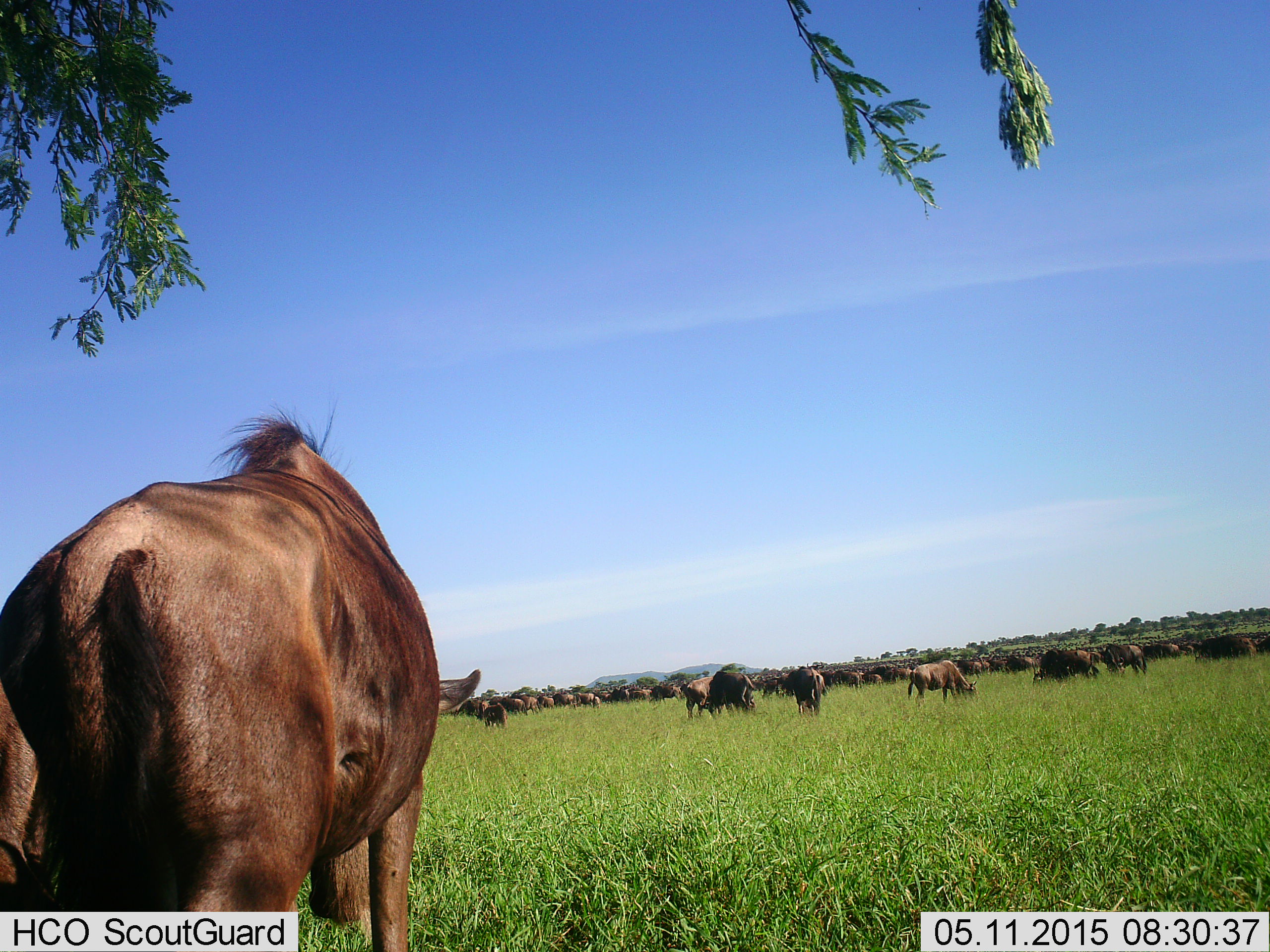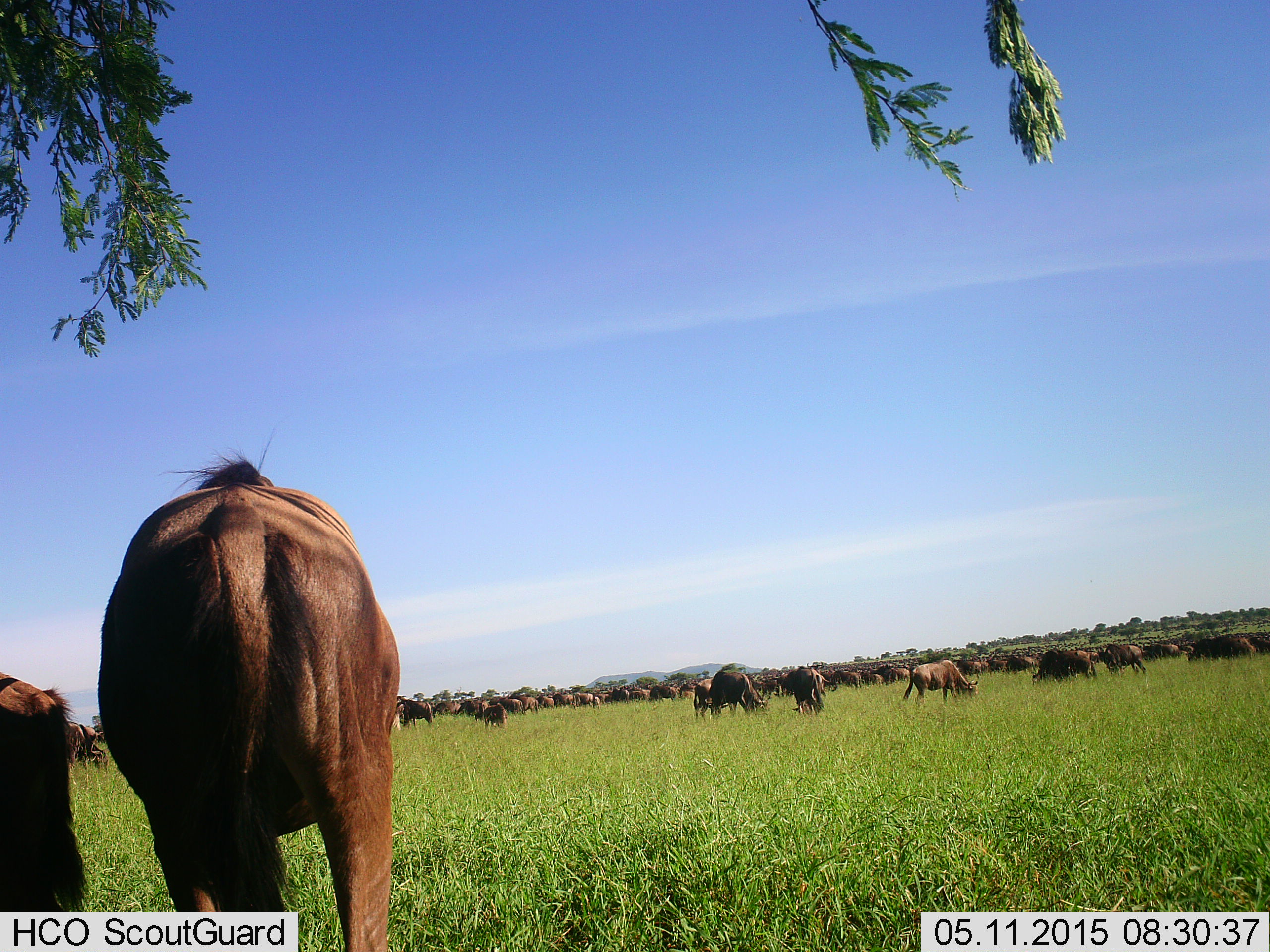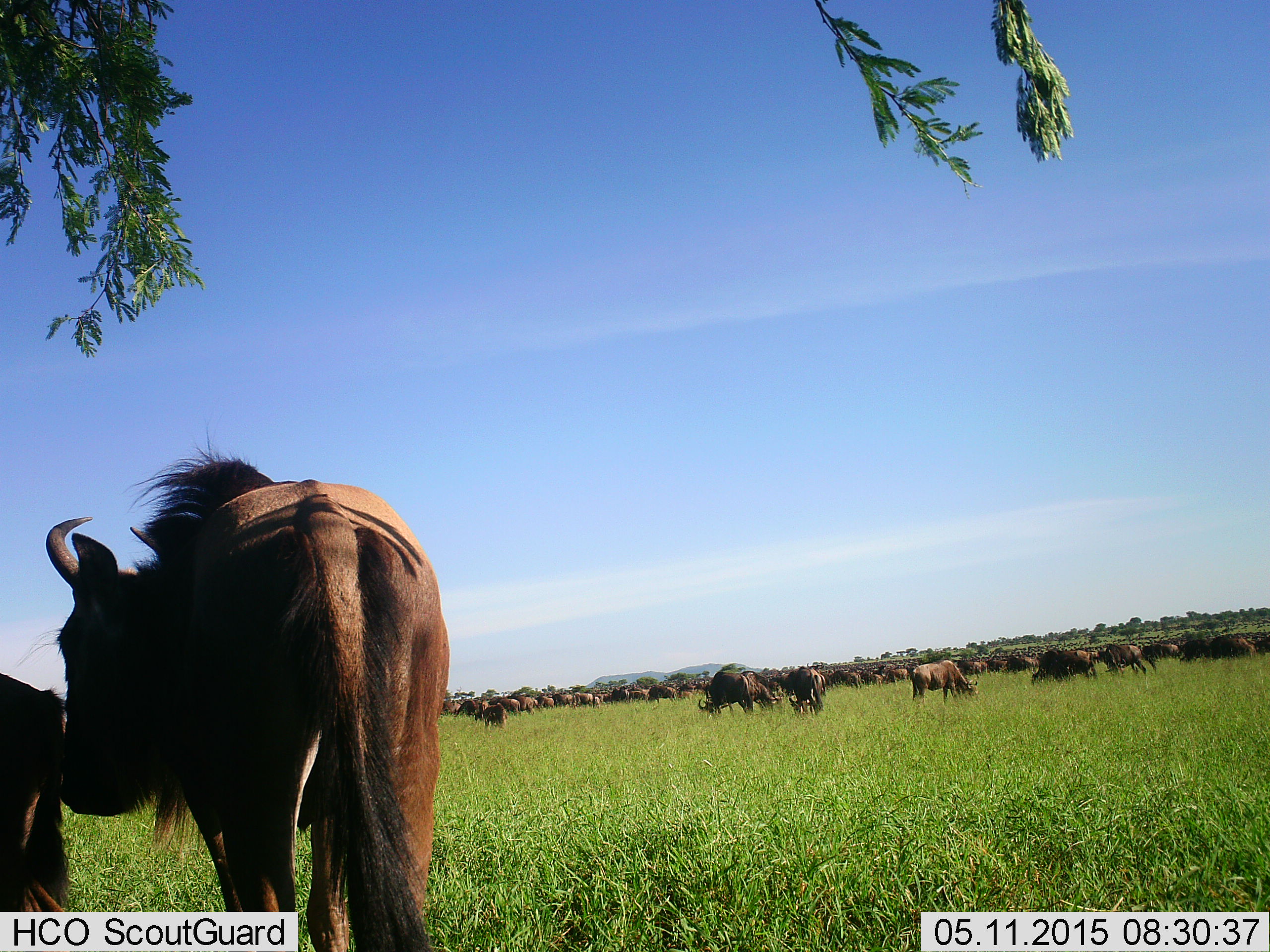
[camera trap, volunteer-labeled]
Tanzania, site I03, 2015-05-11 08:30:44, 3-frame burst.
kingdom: Animalia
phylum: Chordata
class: Mammalia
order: Artiodactyla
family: Bovidae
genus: Connochaetes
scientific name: Connochaetes taurinus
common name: blue wildebeest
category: wildebeest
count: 51+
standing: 60%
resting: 0%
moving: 10%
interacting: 0%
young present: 10%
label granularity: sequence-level